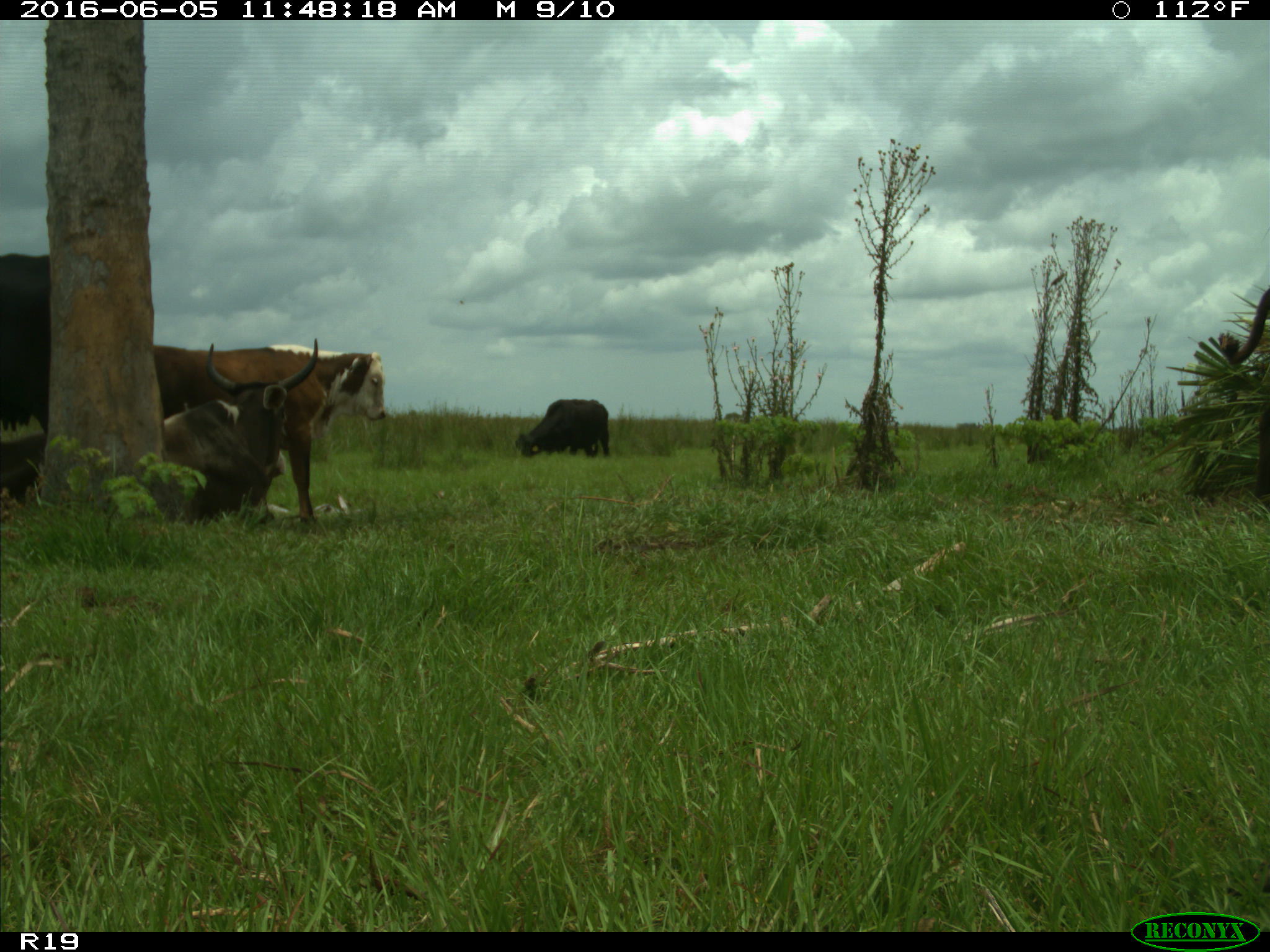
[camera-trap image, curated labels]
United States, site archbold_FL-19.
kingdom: Animalia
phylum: Chordata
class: Mammalia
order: Artiodactyla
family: Bovidae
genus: Bos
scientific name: Bos taurus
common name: domestic cow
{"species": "Bos taurus (domestic cow)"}